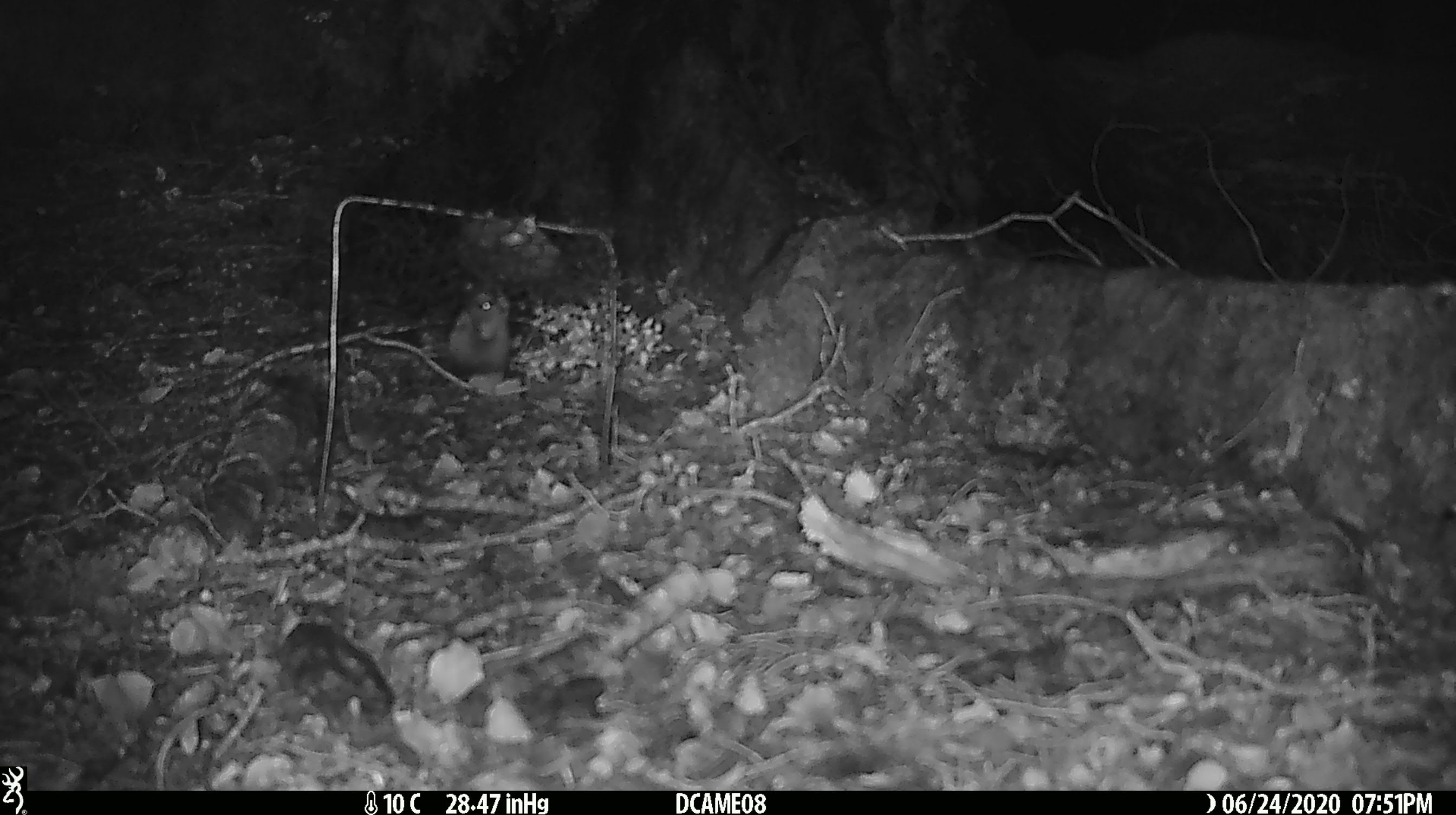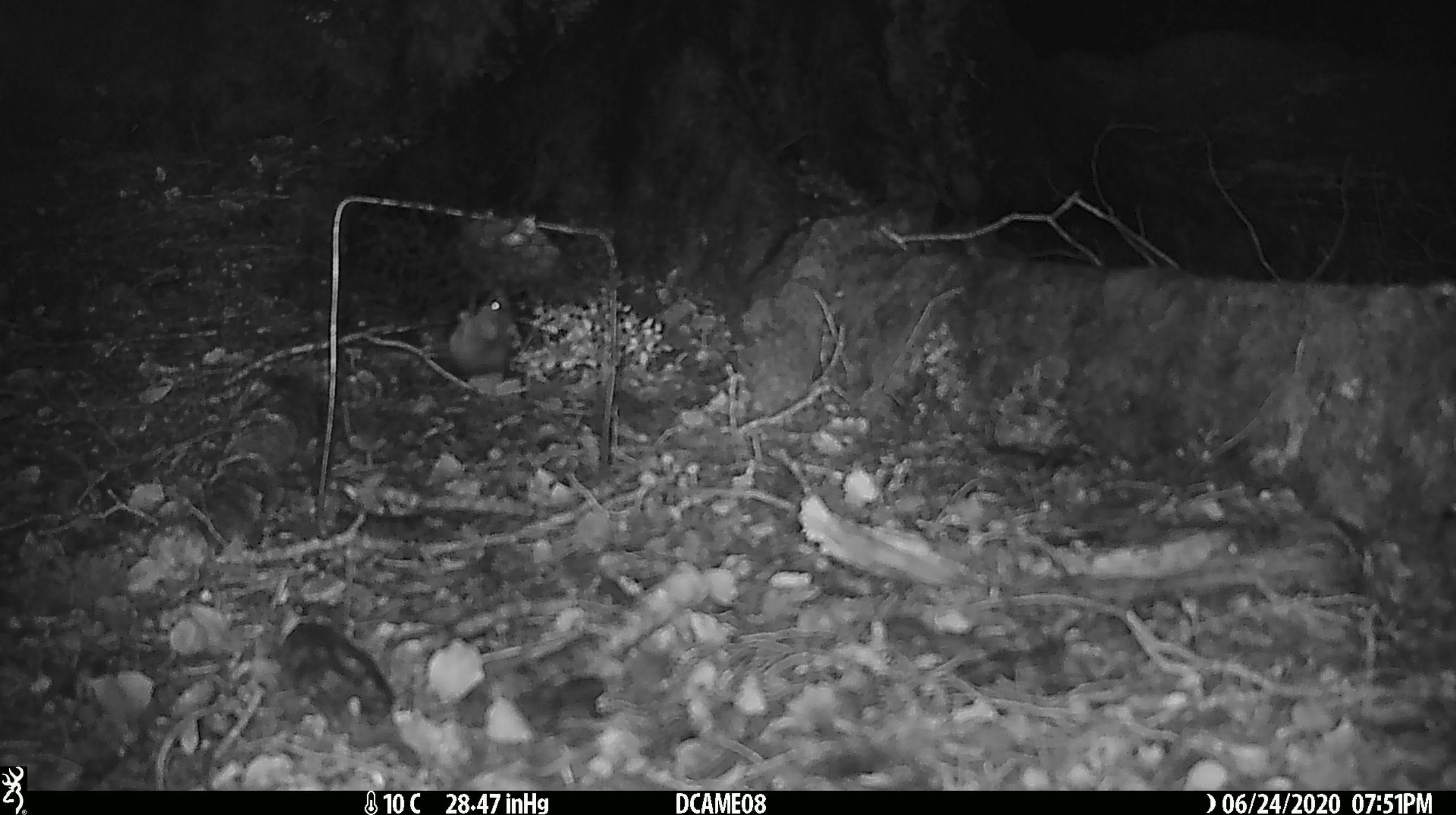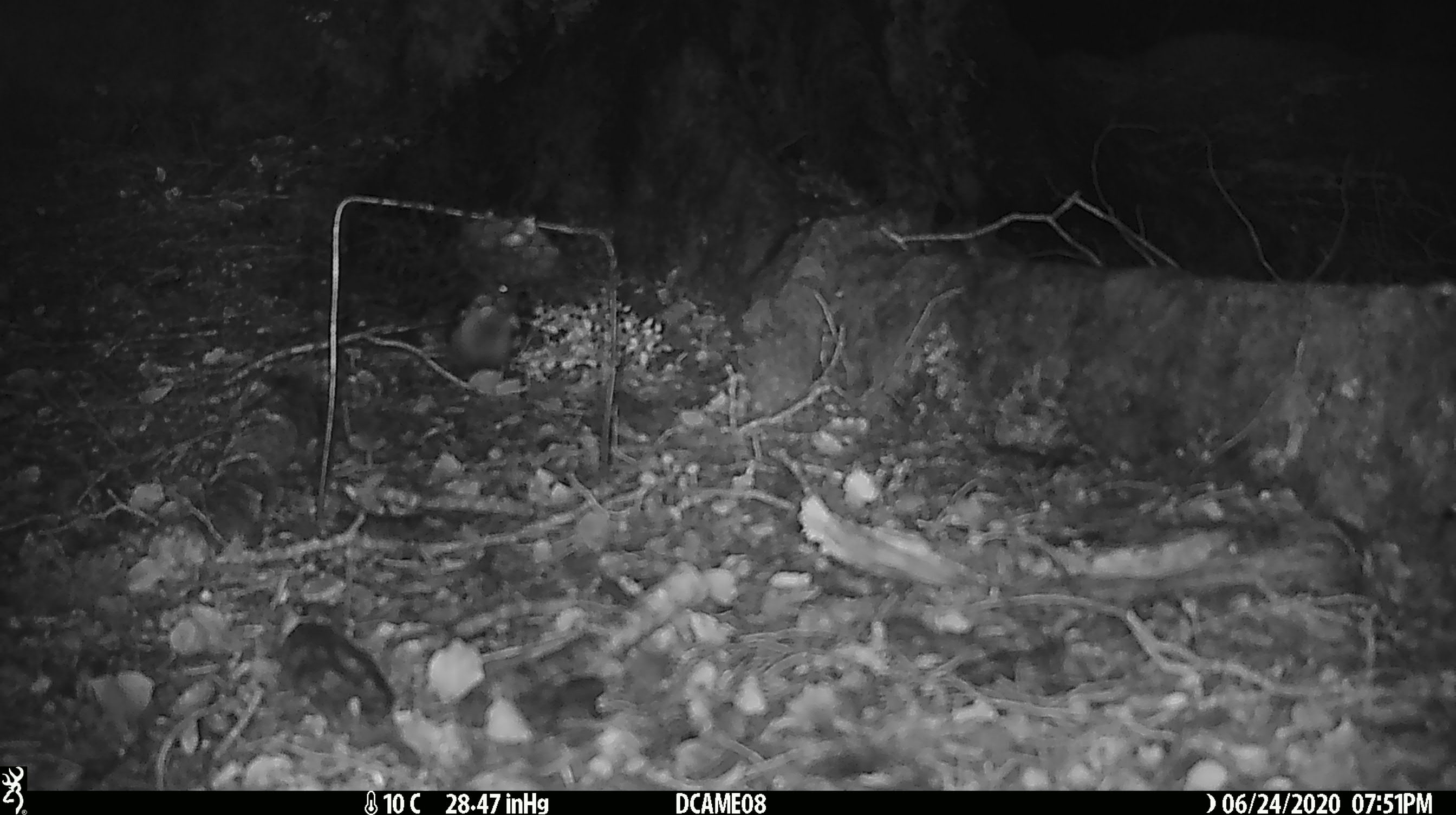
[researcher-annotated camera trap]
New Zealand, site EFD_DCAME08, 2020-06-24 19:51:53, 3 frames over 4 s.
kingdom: Animalia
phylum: Chordata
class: Mammalia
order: Rodentia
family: Muridae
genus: Mus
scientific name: Mus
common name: mouse